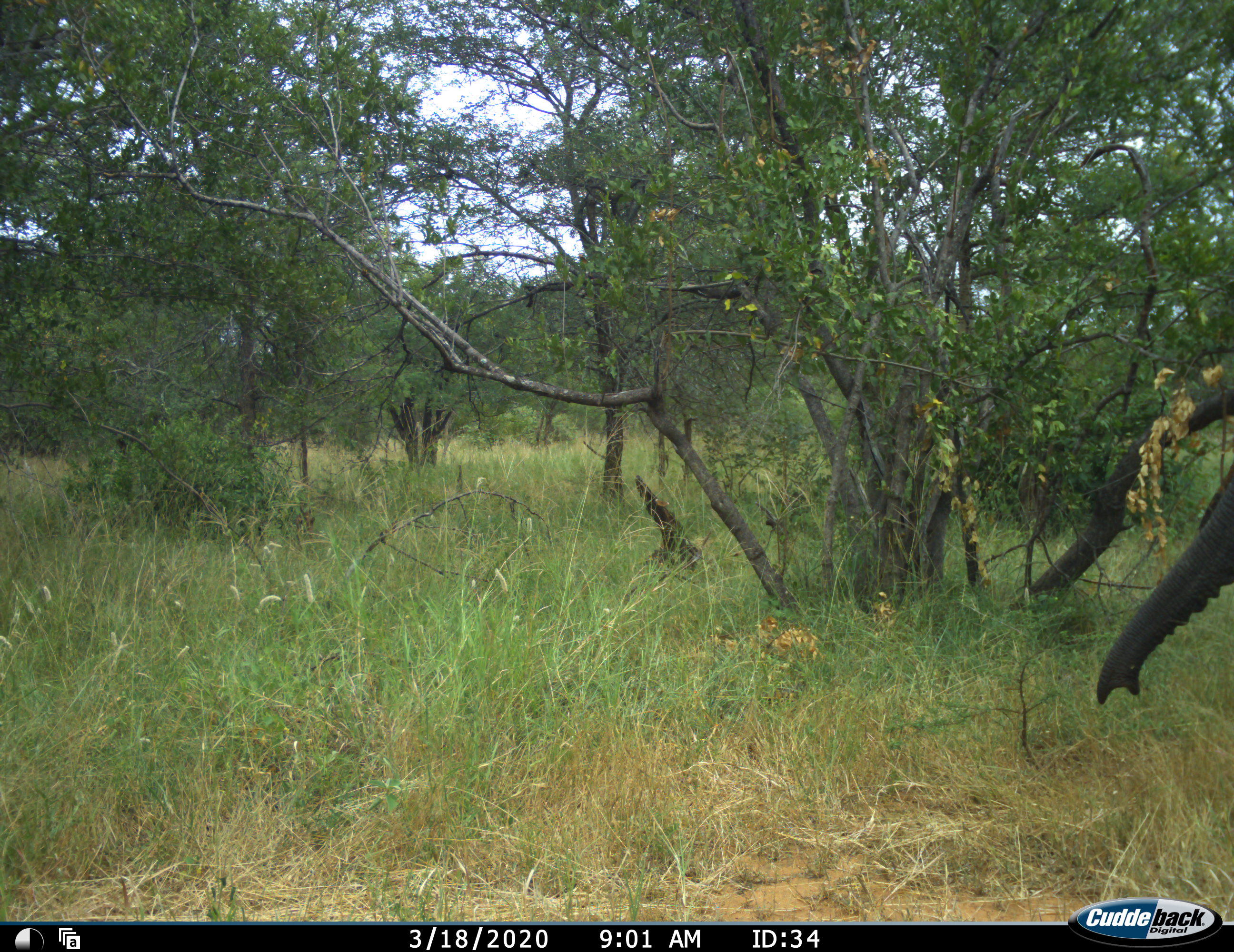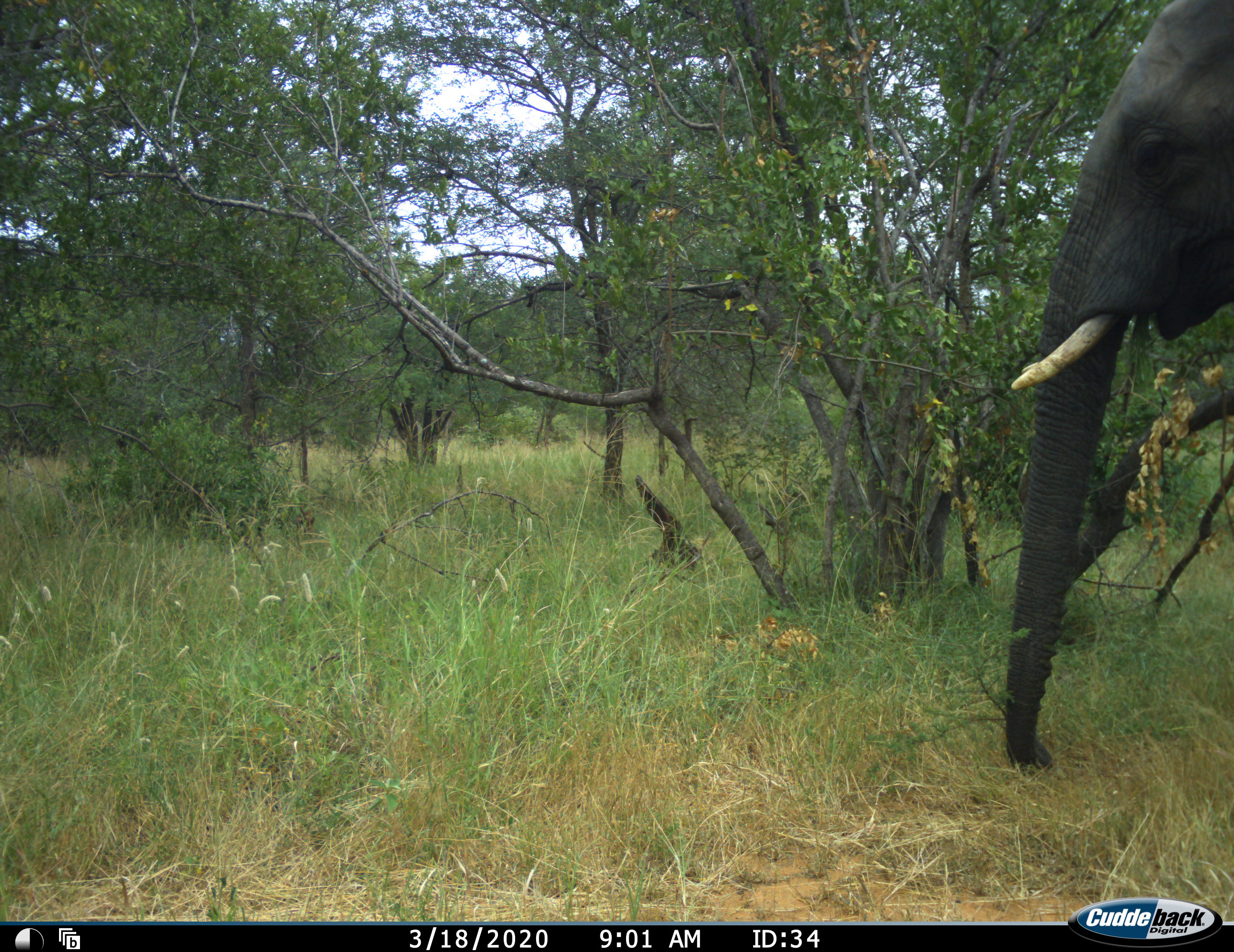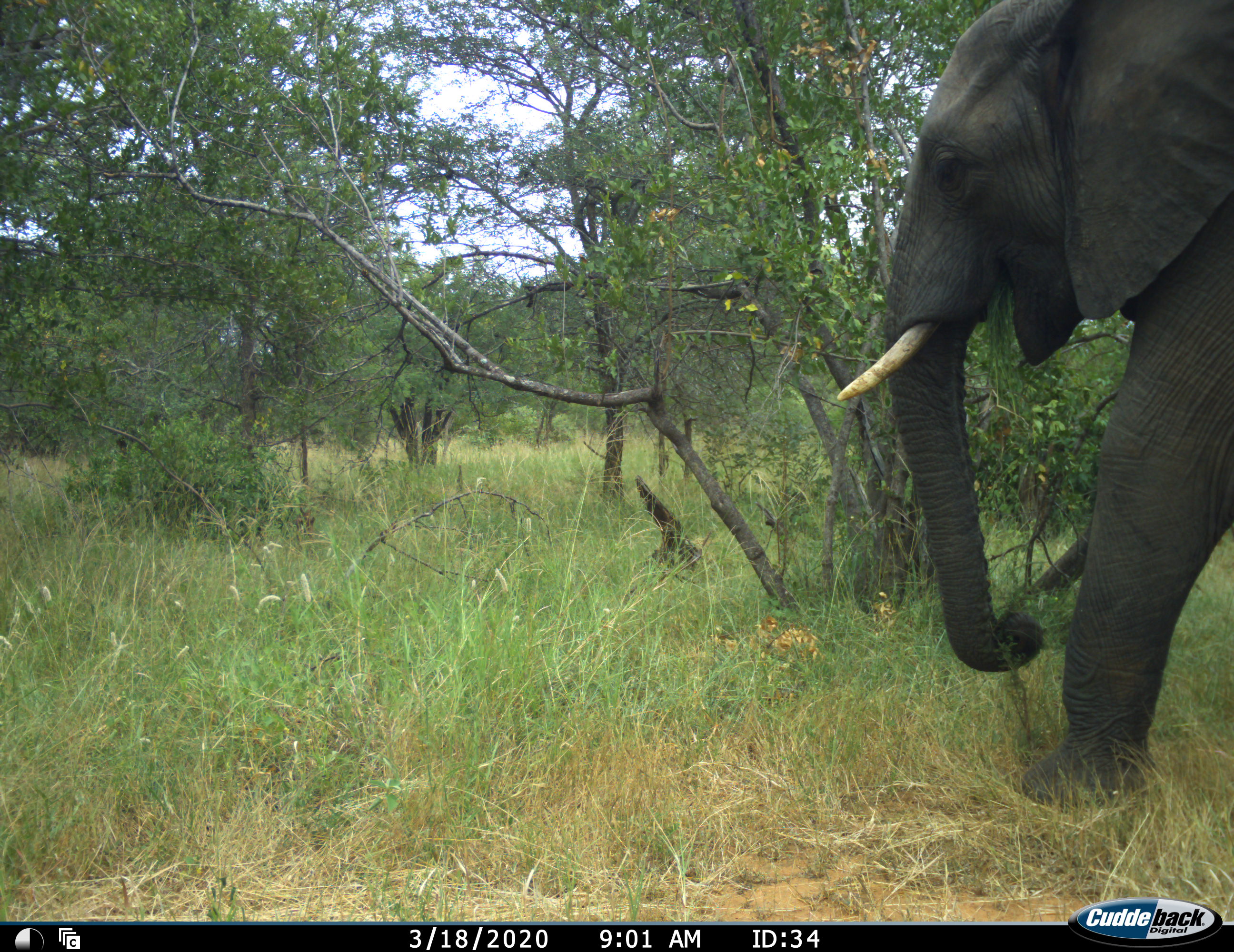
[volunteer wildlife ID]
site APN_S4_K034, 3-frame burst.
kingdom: Animalia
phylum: Chordata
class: Mammalia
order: Proboscidea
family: Elephantidae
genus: Loxodonta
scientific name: Loxodonta africana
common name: african bush elephant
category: elephant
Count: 1.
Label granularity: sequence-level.